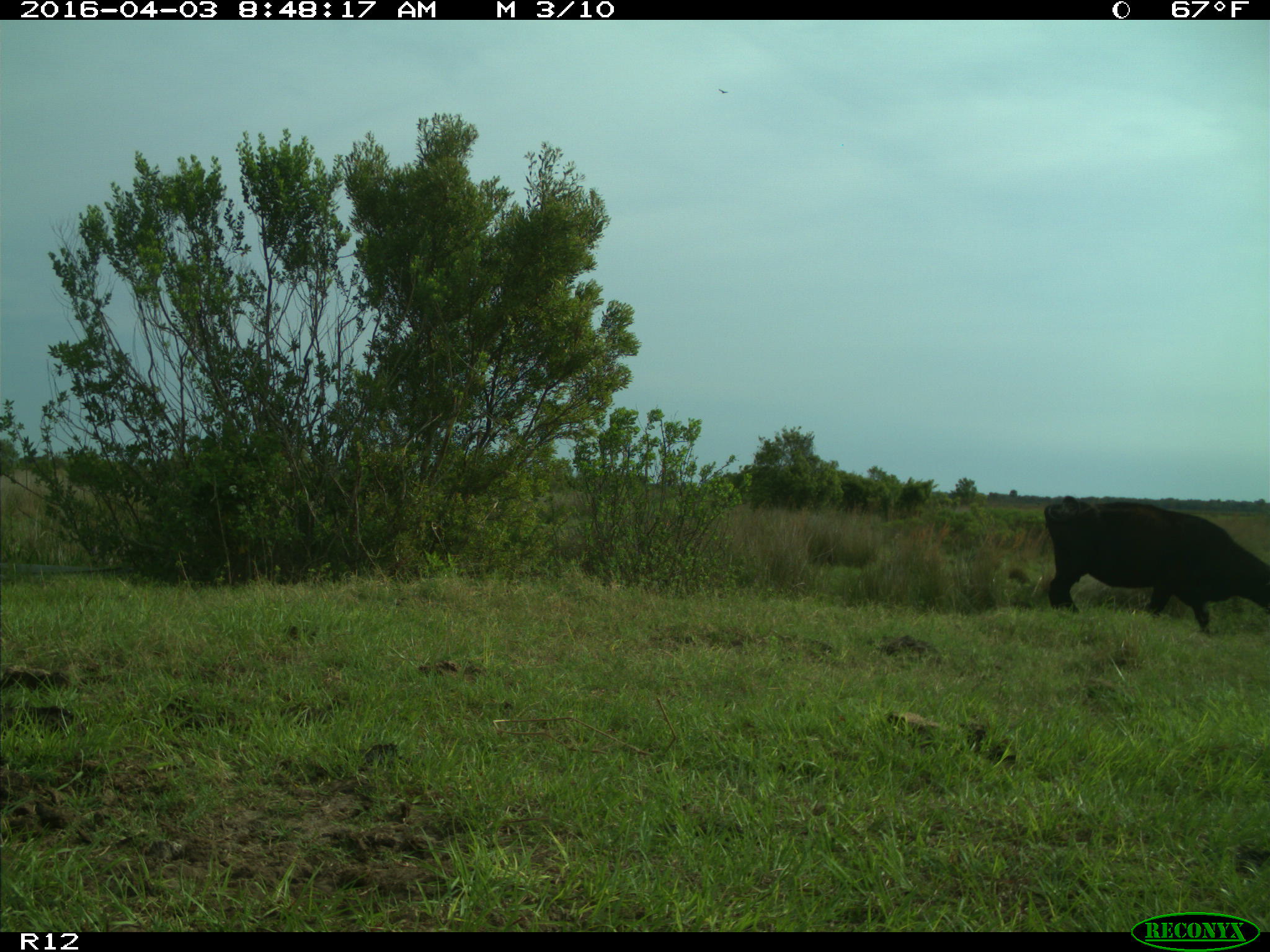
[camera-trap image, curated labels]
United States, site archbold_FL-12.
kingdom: Animalia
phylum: Chordata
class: Mammalia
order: Artiodactyla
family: Bovidae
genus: Bos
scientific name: Bos taurus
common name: domestic cow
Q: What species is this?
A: Bos taurus (domestic cow).